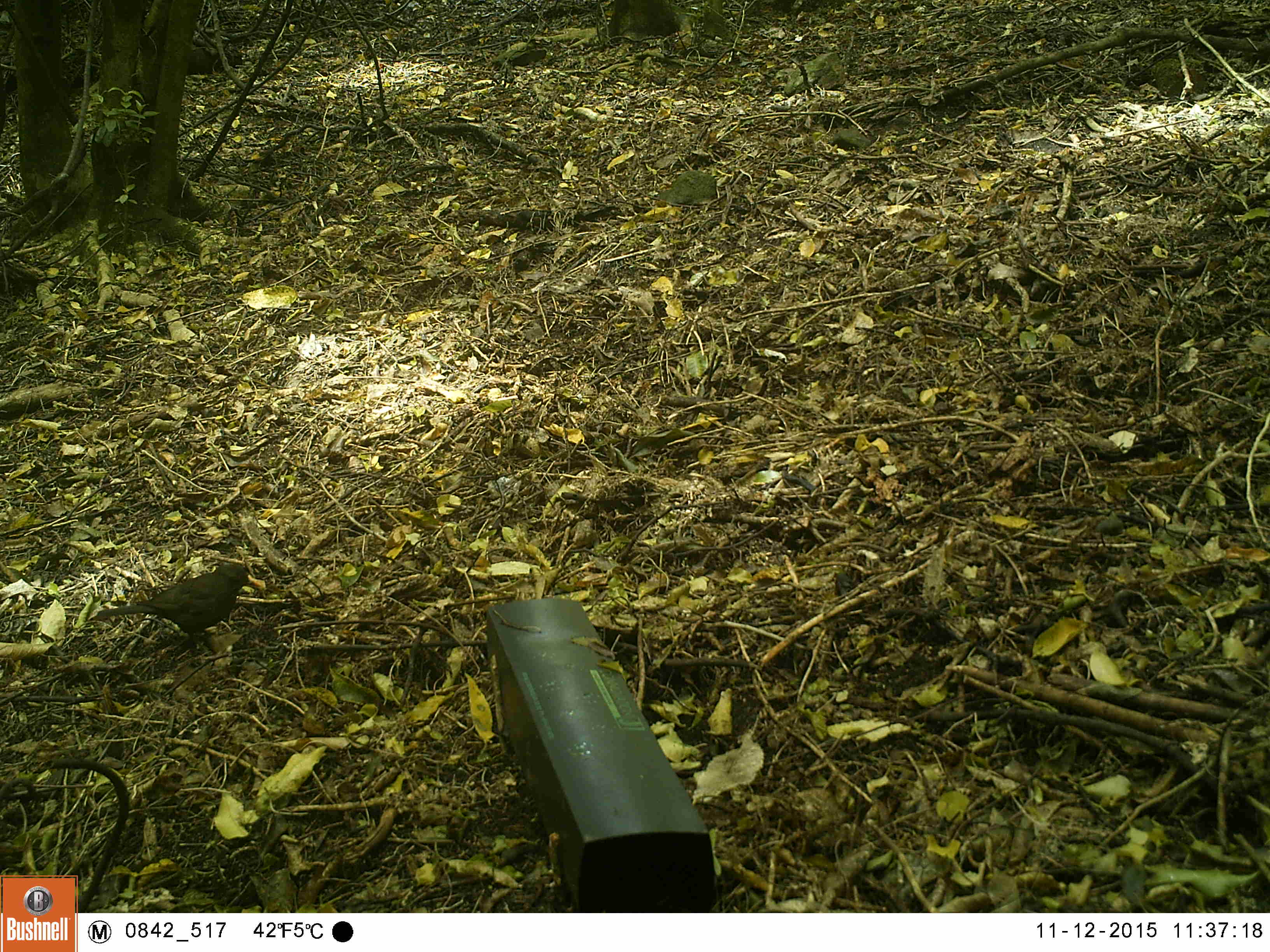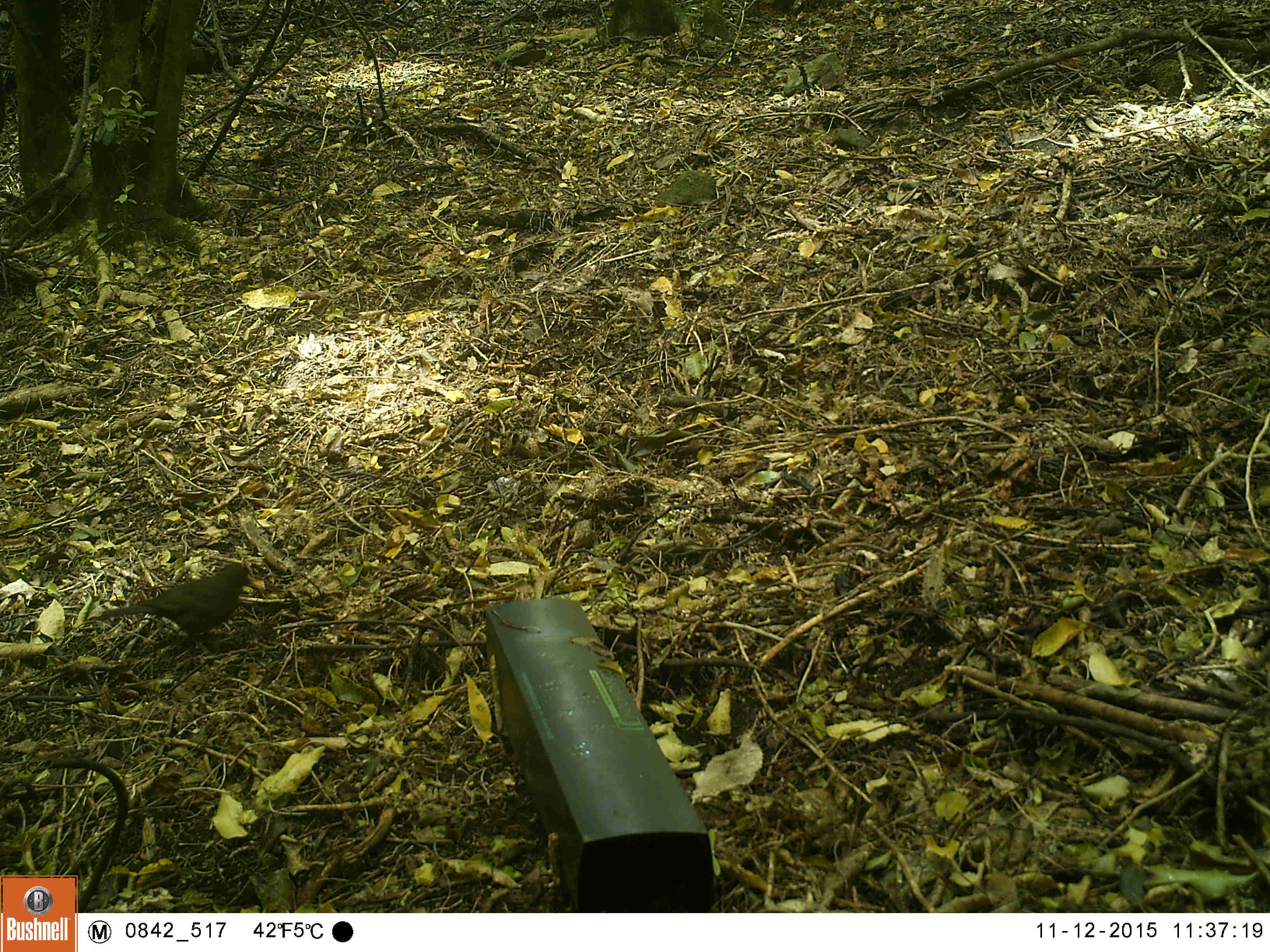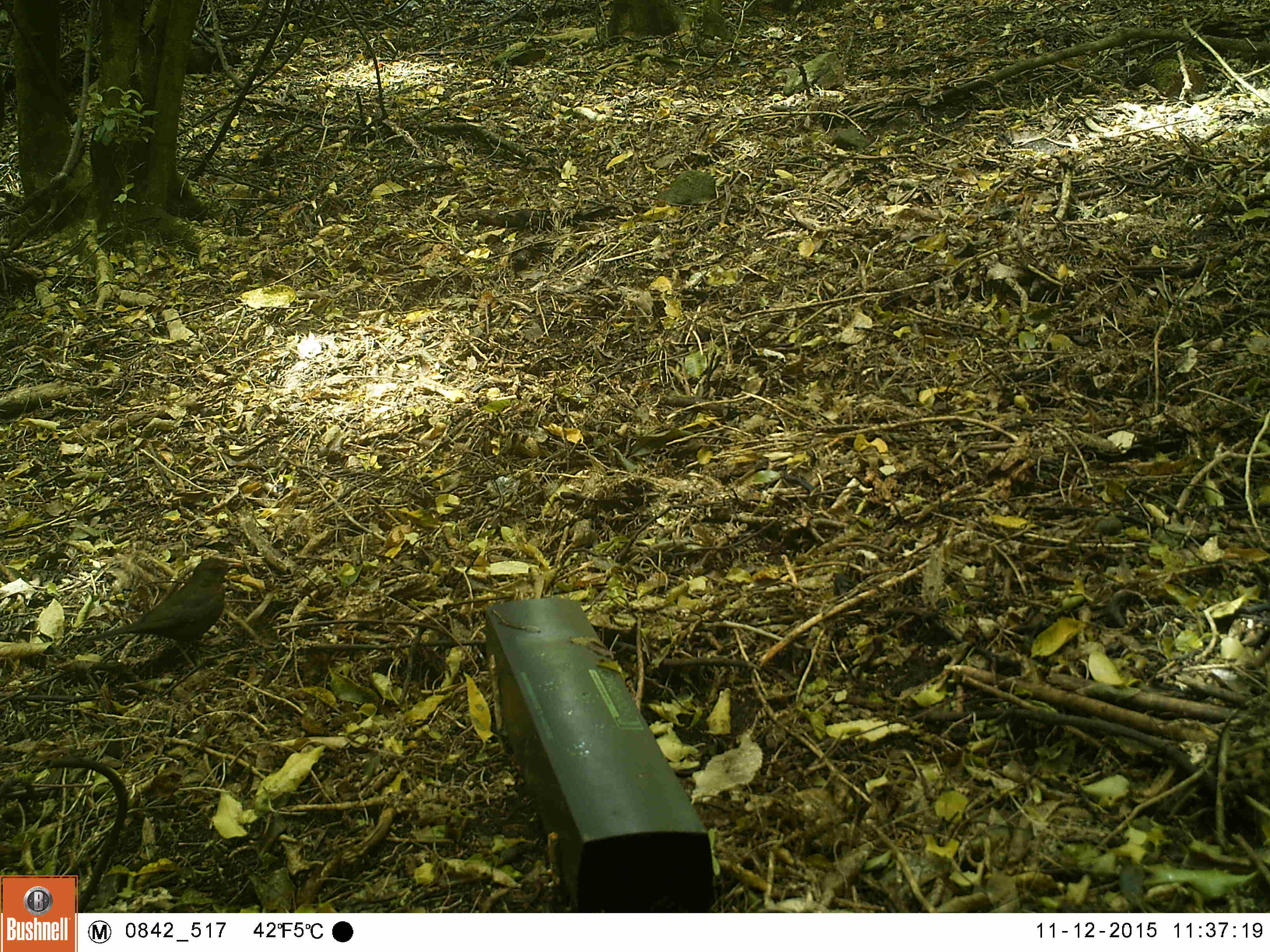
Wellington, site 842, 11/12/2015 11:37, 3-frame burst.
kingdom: Animalia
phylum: Chordata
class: Aves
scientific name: Aves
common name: bird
Bird (Aves).